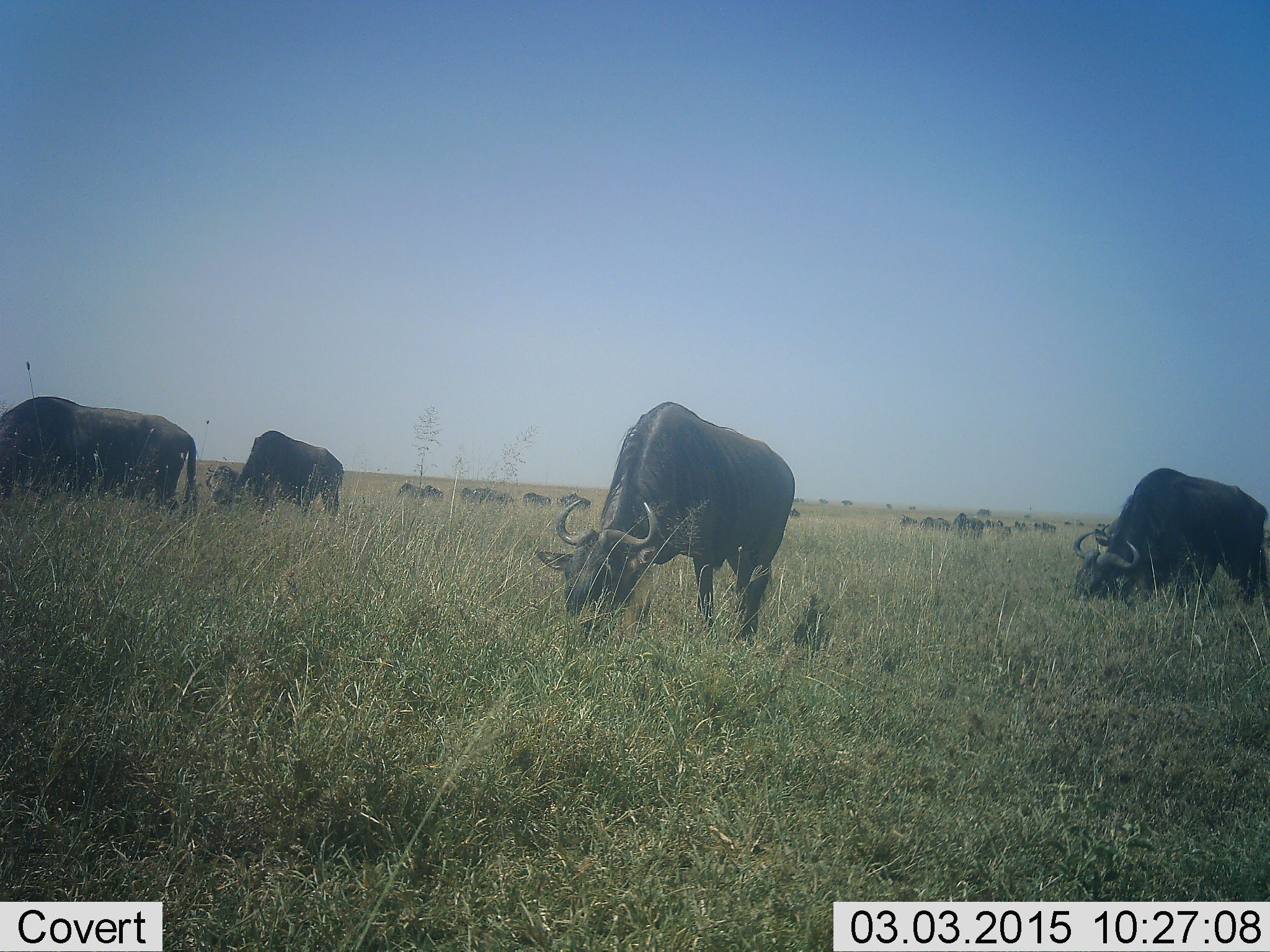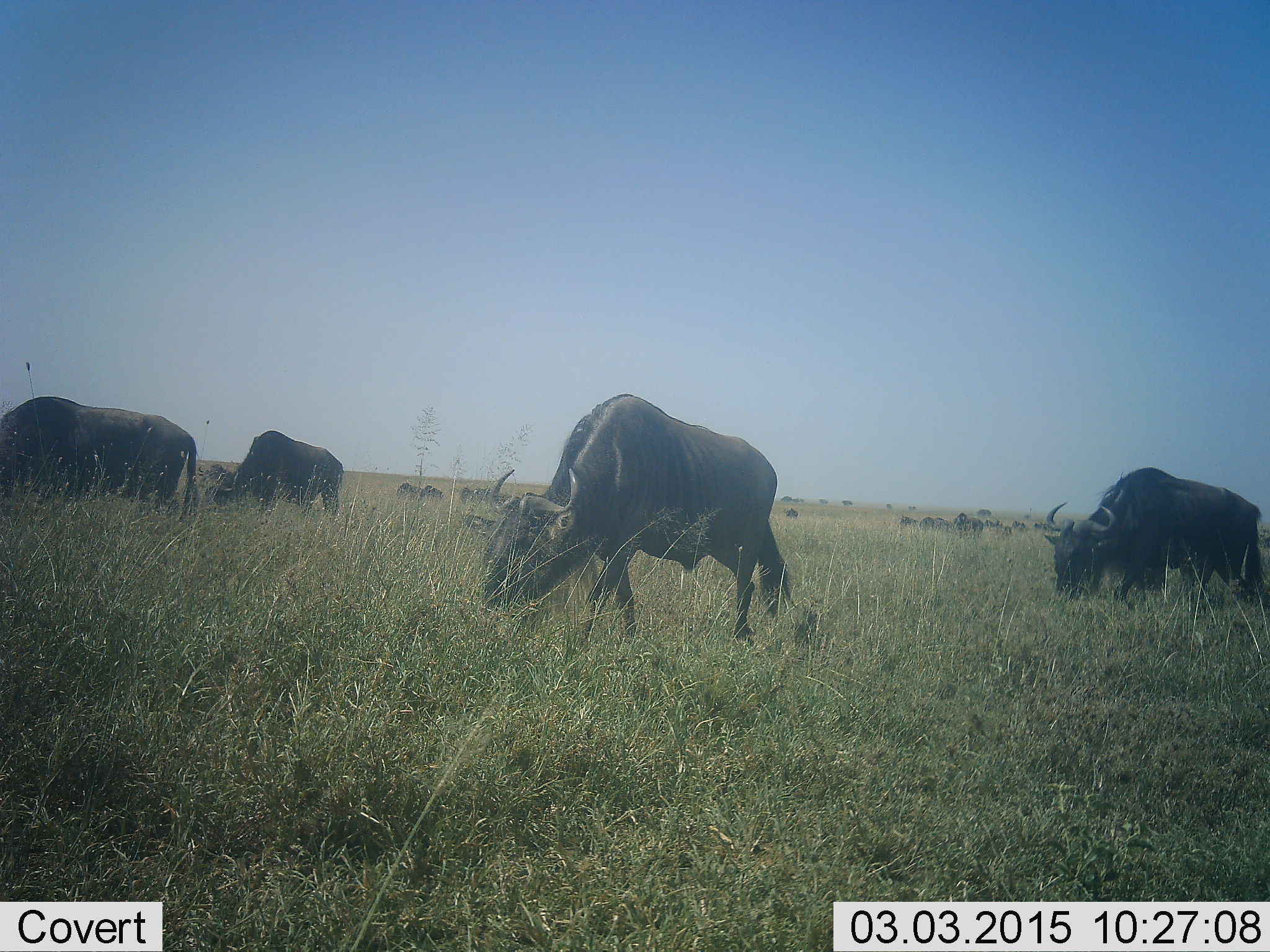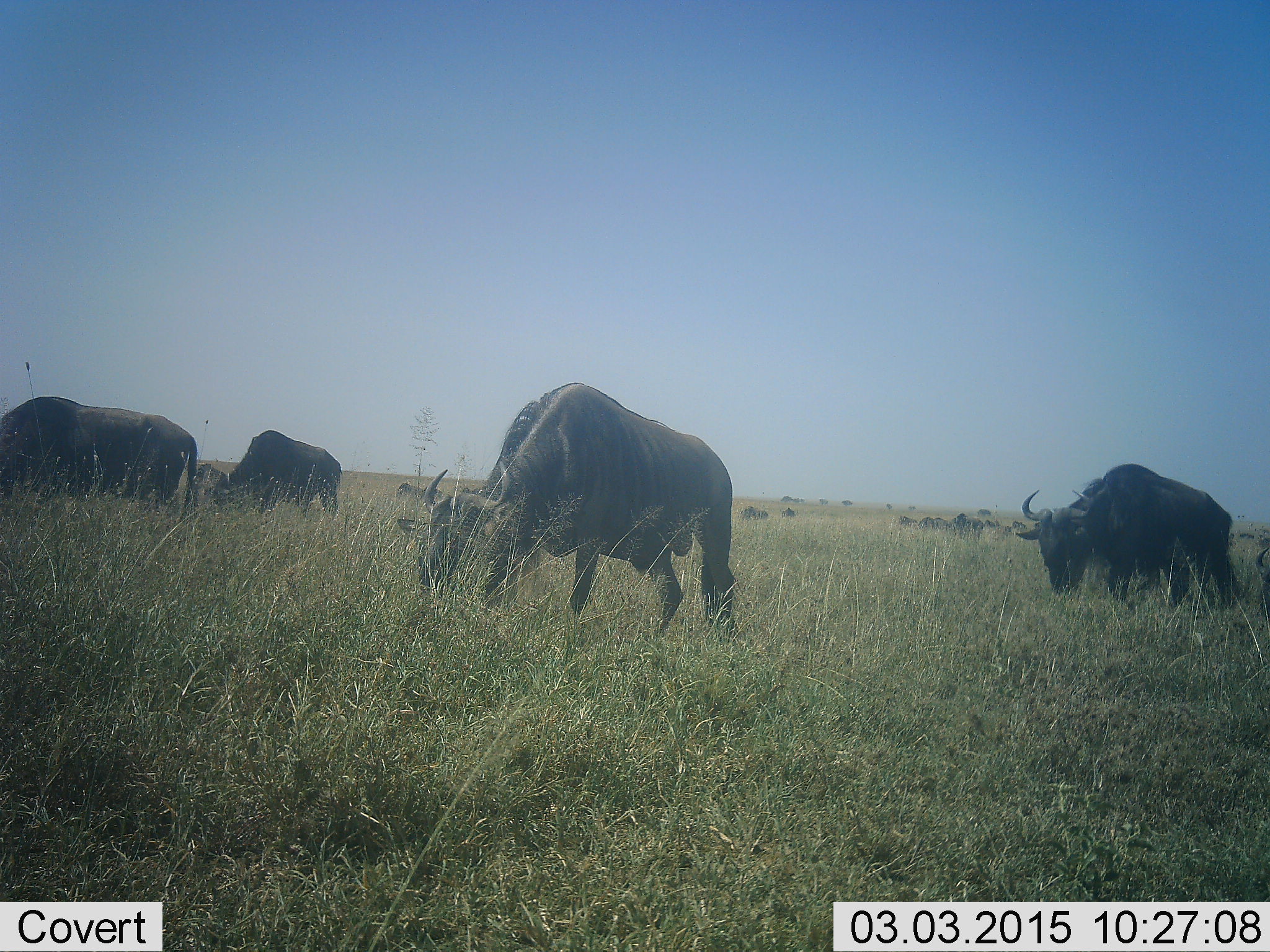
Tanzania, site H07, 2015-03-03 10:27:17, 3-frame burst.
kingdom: Animalia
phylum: Chordata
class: Mammalia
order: Artiodactyla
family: Bovidae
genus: Connochaetes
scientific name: Connochaetes taurinus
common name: blue wildebeest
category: wildebeest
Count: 11-50.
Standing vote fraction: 40%.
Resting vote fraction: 0%.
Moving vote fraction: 40%.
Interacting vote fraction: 0%.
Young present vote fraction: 0%.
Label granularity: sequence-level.